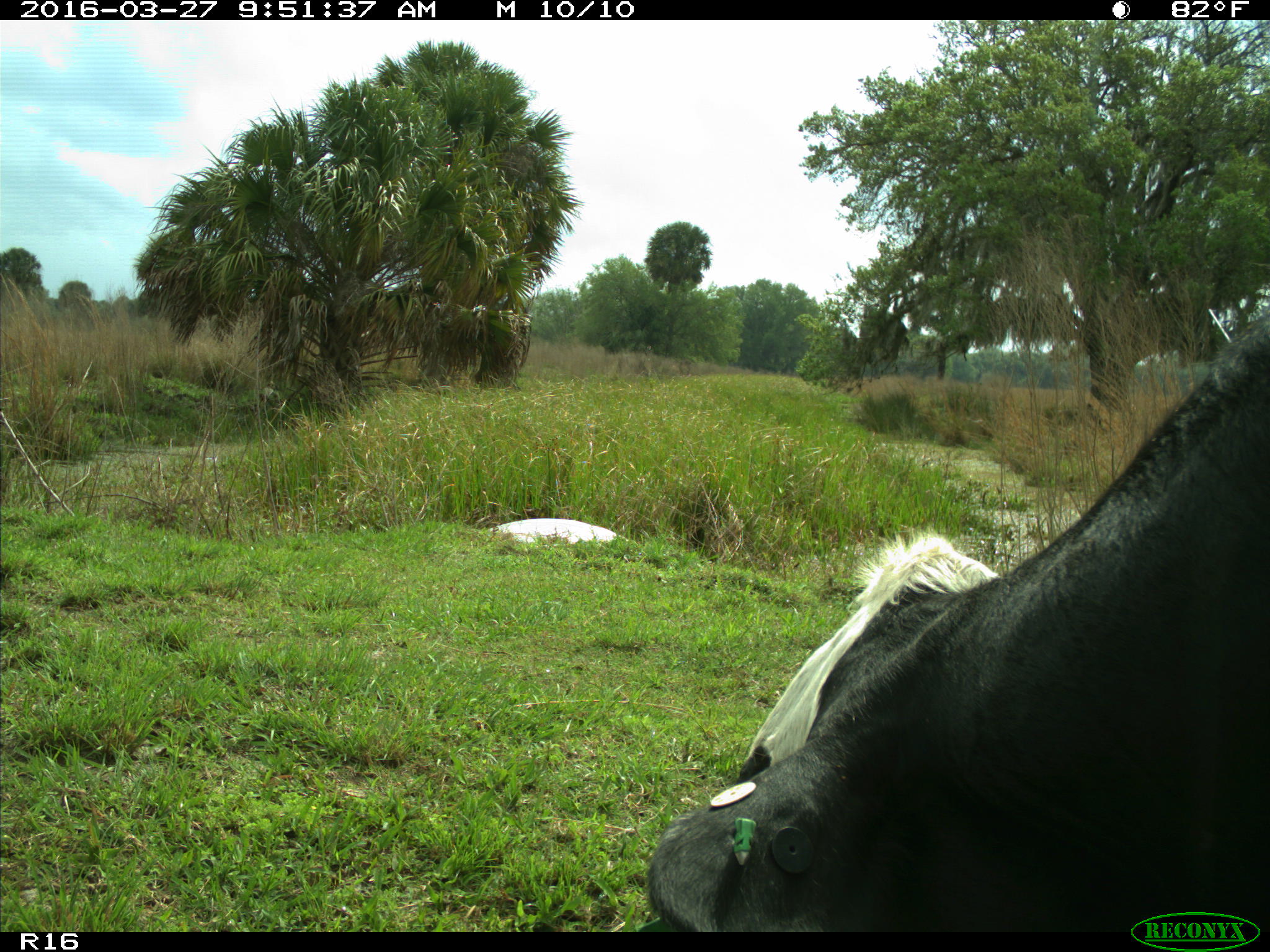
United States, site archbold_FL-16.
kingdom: Animalia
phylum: Chordata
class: Mammalia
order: Artiodactyla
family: Bovidae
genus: Bos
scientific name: Bos taurus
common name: domestic cow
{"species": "Bos taurus (domestic cow)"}